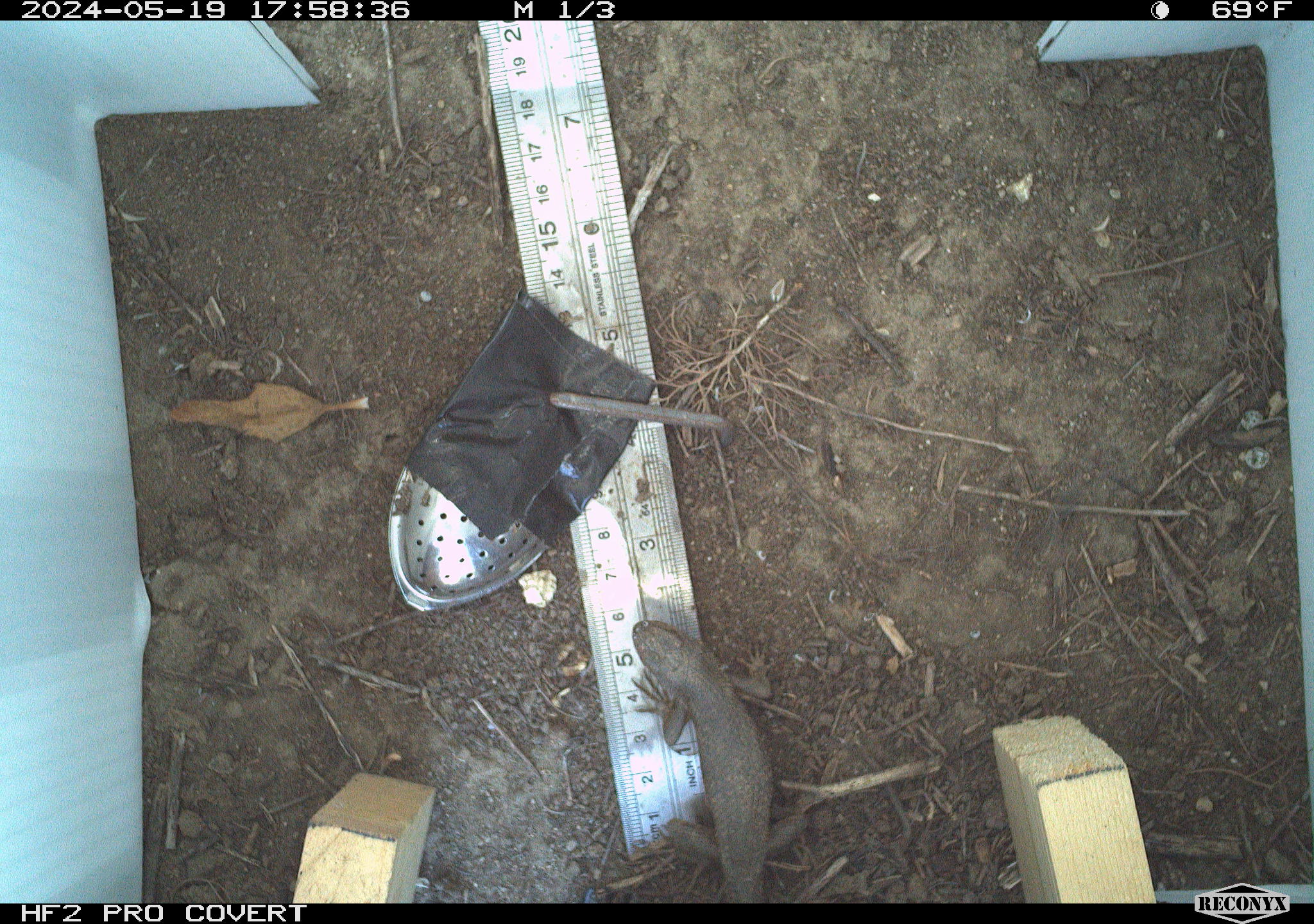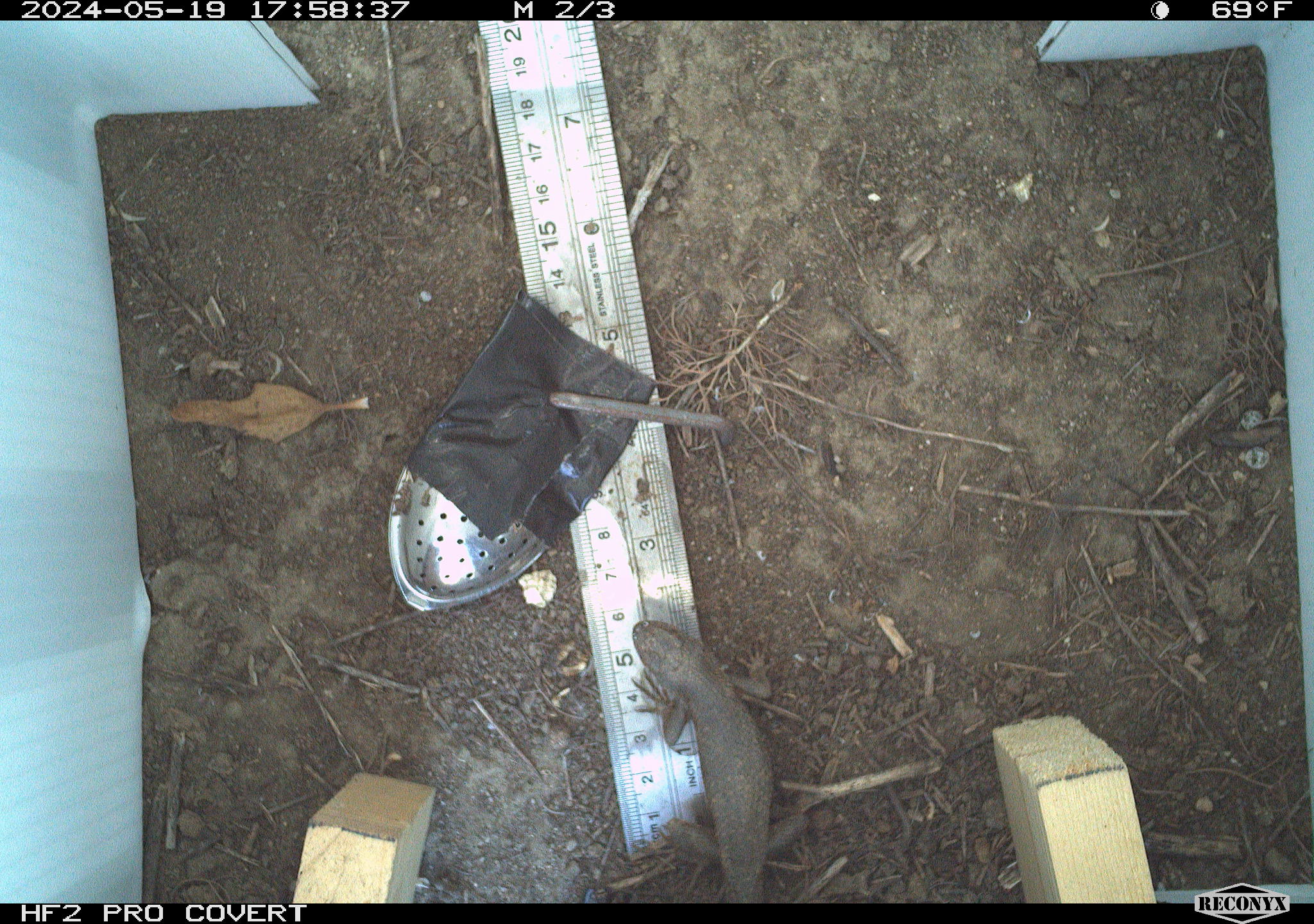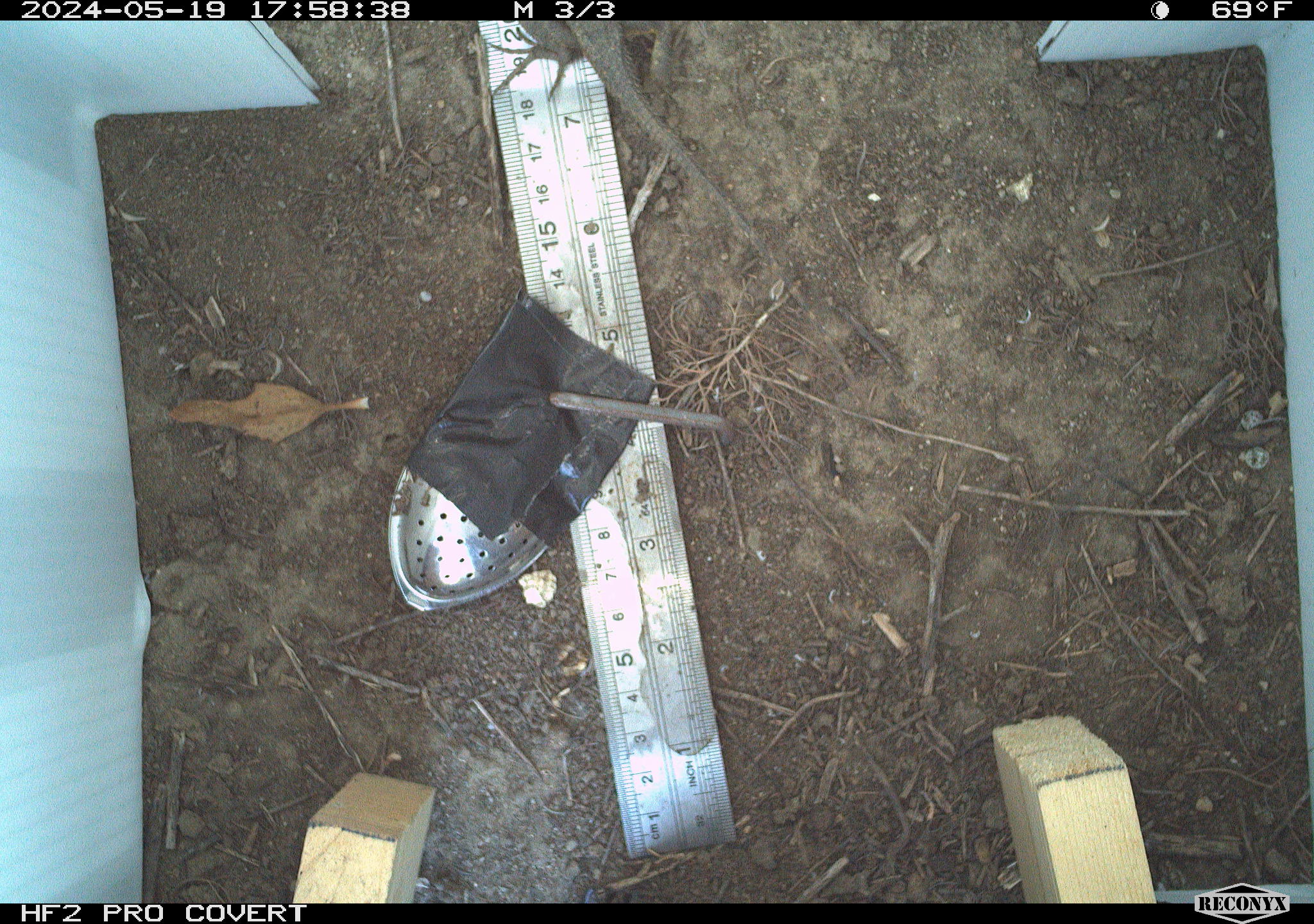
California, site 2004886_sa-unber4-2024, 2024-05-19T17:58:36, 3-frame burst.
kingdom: Animalia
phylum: Chordata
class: Reptilia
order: Squamata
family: Phrynosomatidae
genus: Sceloporus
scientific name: Sceloporus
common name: spiny lizards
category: sceloporus species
Sceloporus species (spiny lizards) (Sceloporus).